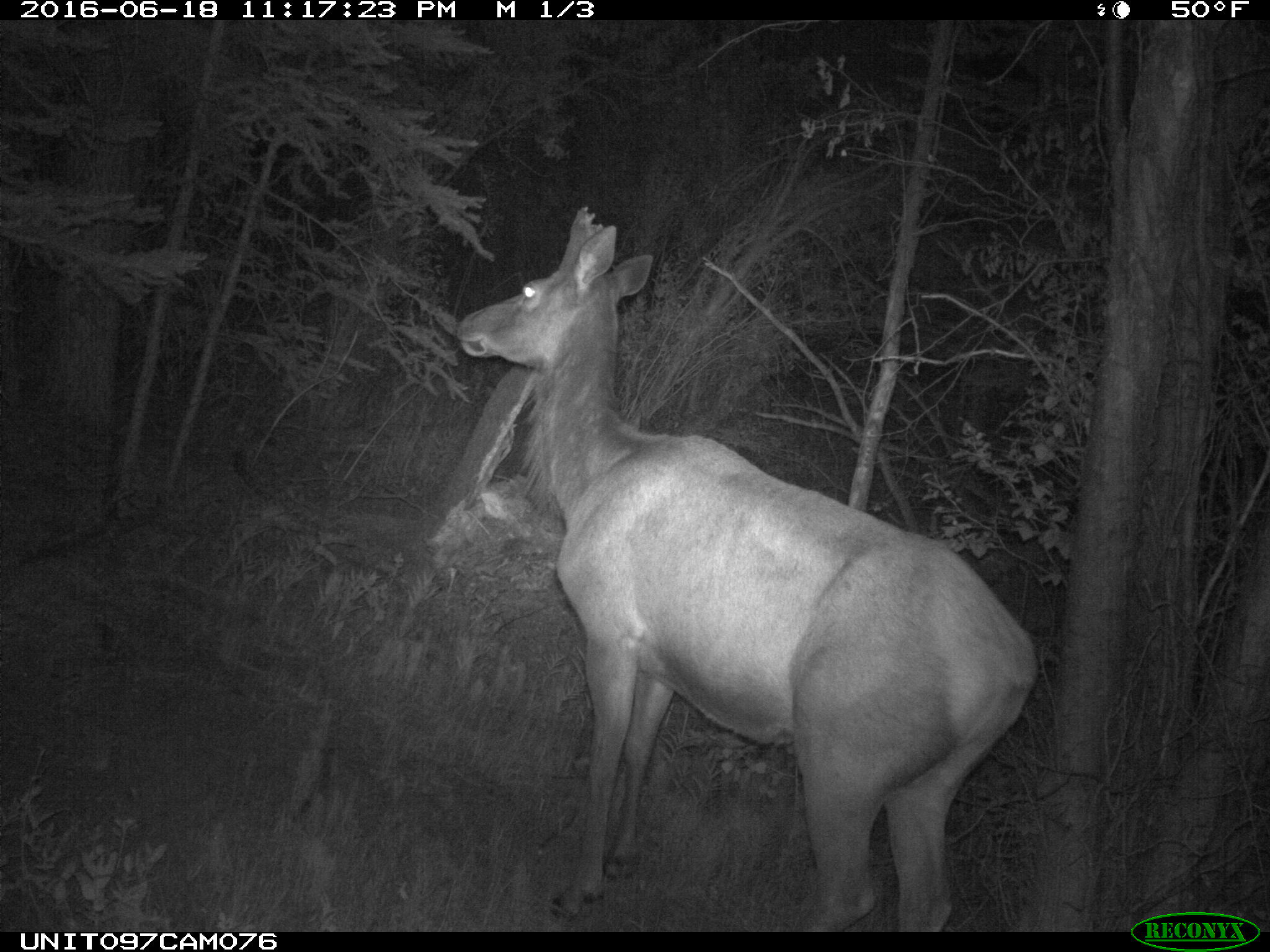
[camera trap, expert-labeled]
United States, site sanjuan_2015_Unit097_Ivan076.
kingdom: Animalia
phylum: Chordata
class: Mammalia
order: Artiodactyla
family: Cervidae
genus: Cervus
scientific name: Cervus elaphus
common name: red deer